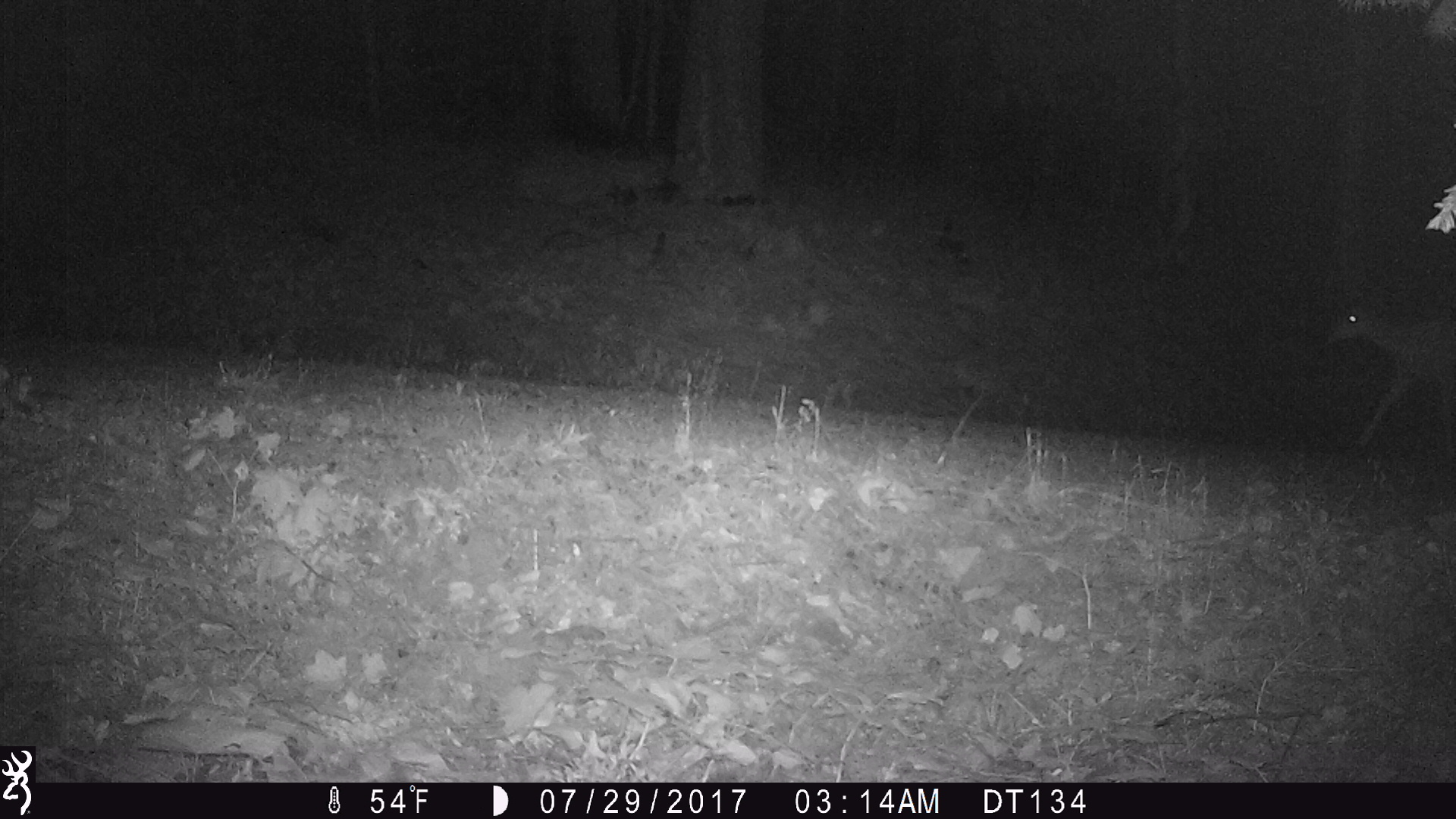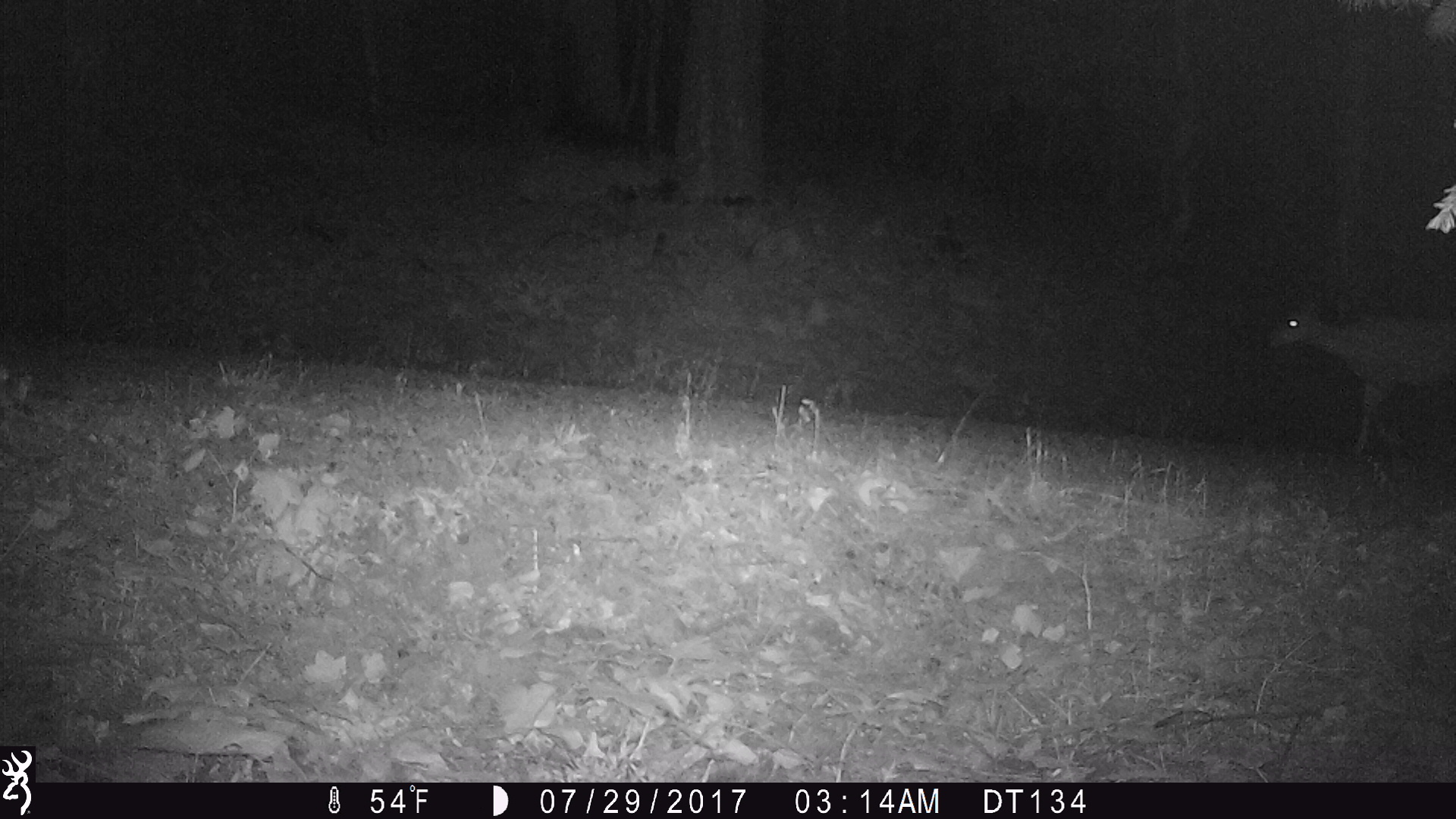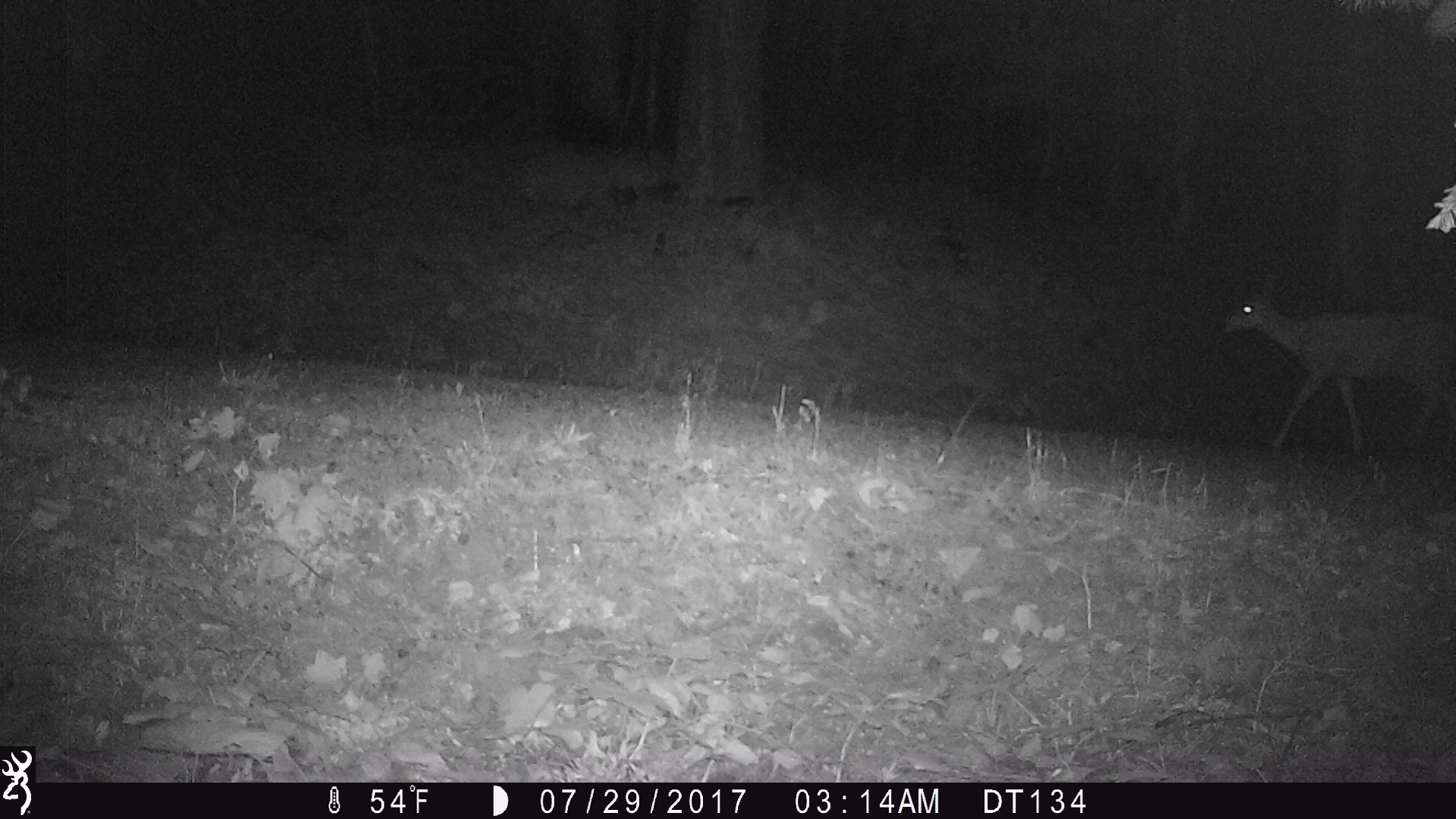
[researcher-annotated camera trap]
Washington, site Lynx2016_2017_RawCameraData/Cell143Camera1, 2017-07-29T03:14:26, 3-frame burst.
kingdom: Animalia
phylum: Chordata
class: Mammalia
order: Artiodactyla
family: Cervidae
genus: Odocoileus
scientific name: Odocoileus hemionus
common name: mule deer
Odocoileus hemionus (mule deer). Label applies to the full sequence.